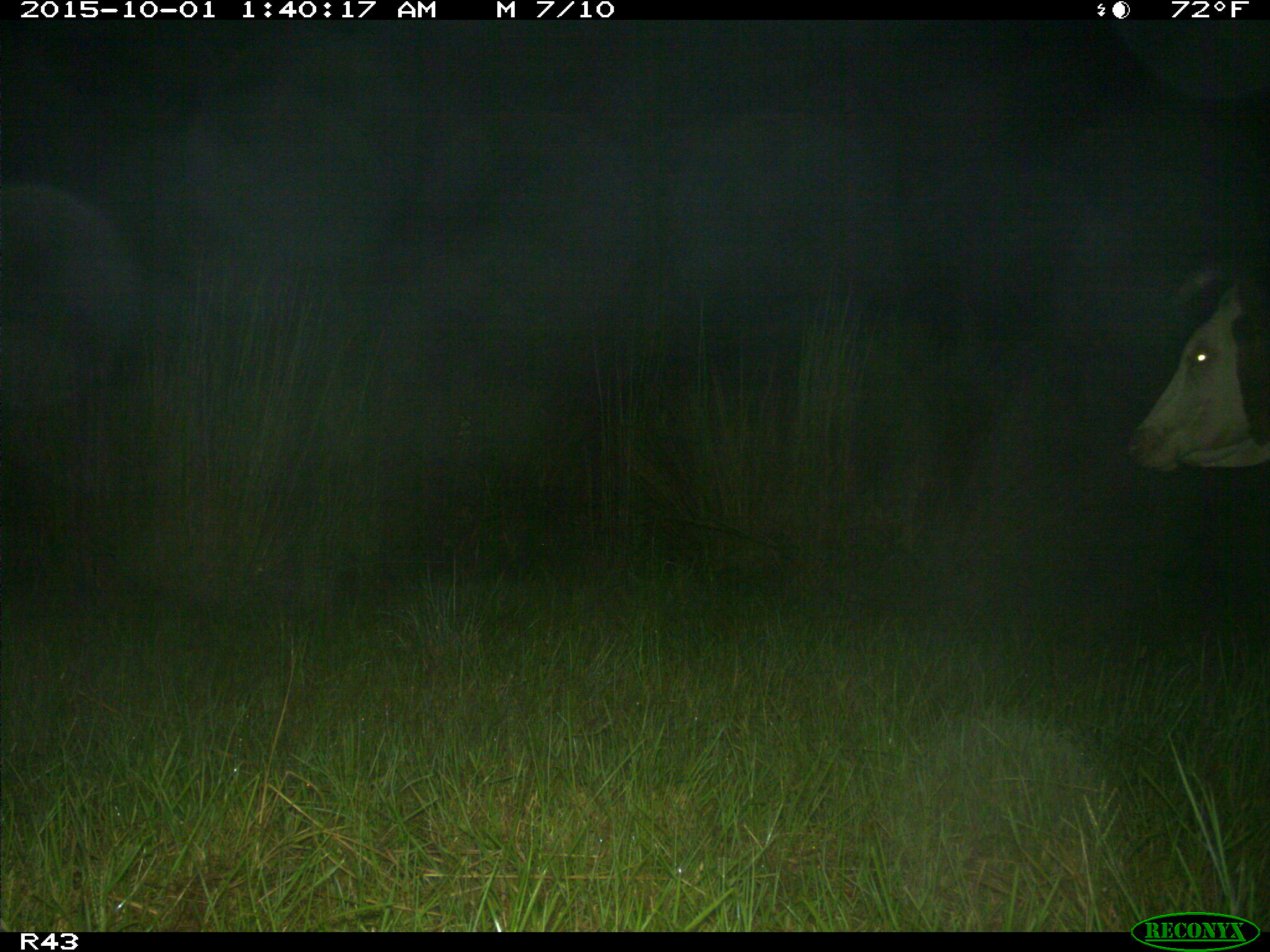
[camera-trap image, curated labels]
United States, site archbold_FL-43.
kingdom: Animalia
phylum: Chordata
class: Mammalia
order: Artiodactyla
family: Bovidae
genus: Bos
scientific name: Bos taurus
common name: domestic cow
Bos taurus (domestic cow).